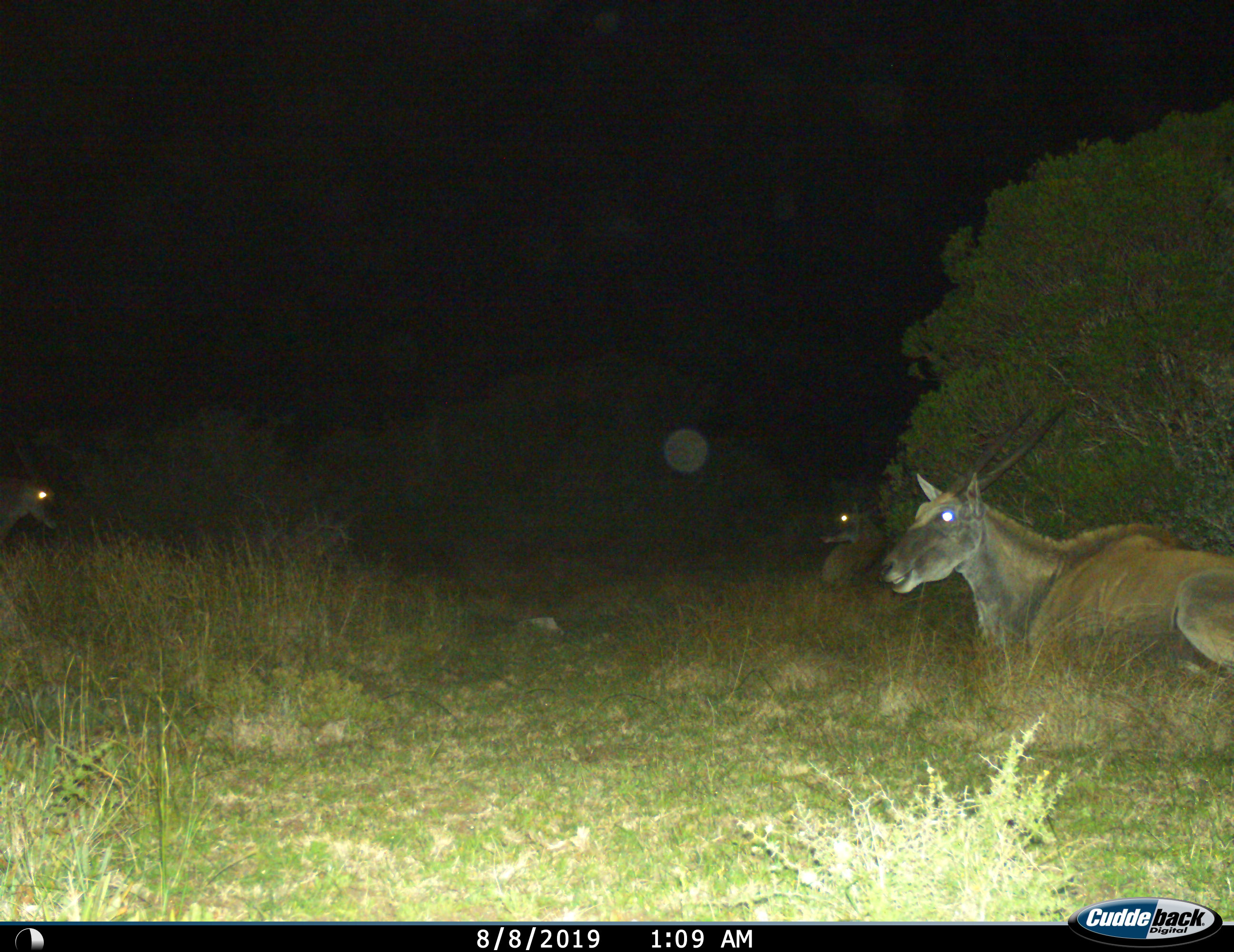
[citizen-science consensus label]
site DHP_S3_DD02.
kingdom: Animalia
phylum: Chordata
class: Mammalia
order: Artiodactyla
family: Bovidae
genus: Tragelaphus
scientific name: Tragelaphus oryx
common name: eland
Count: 3.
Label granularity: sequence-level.